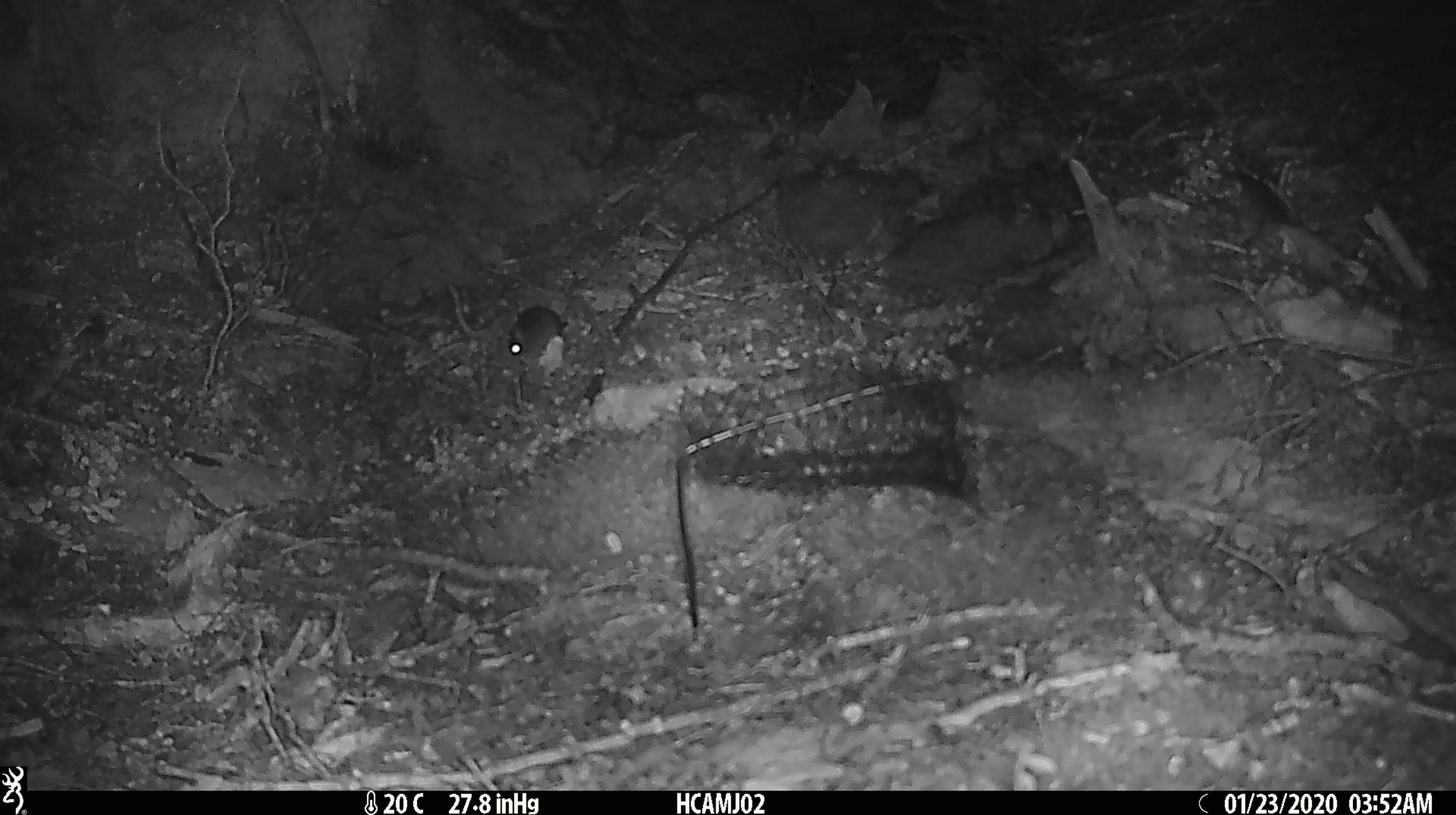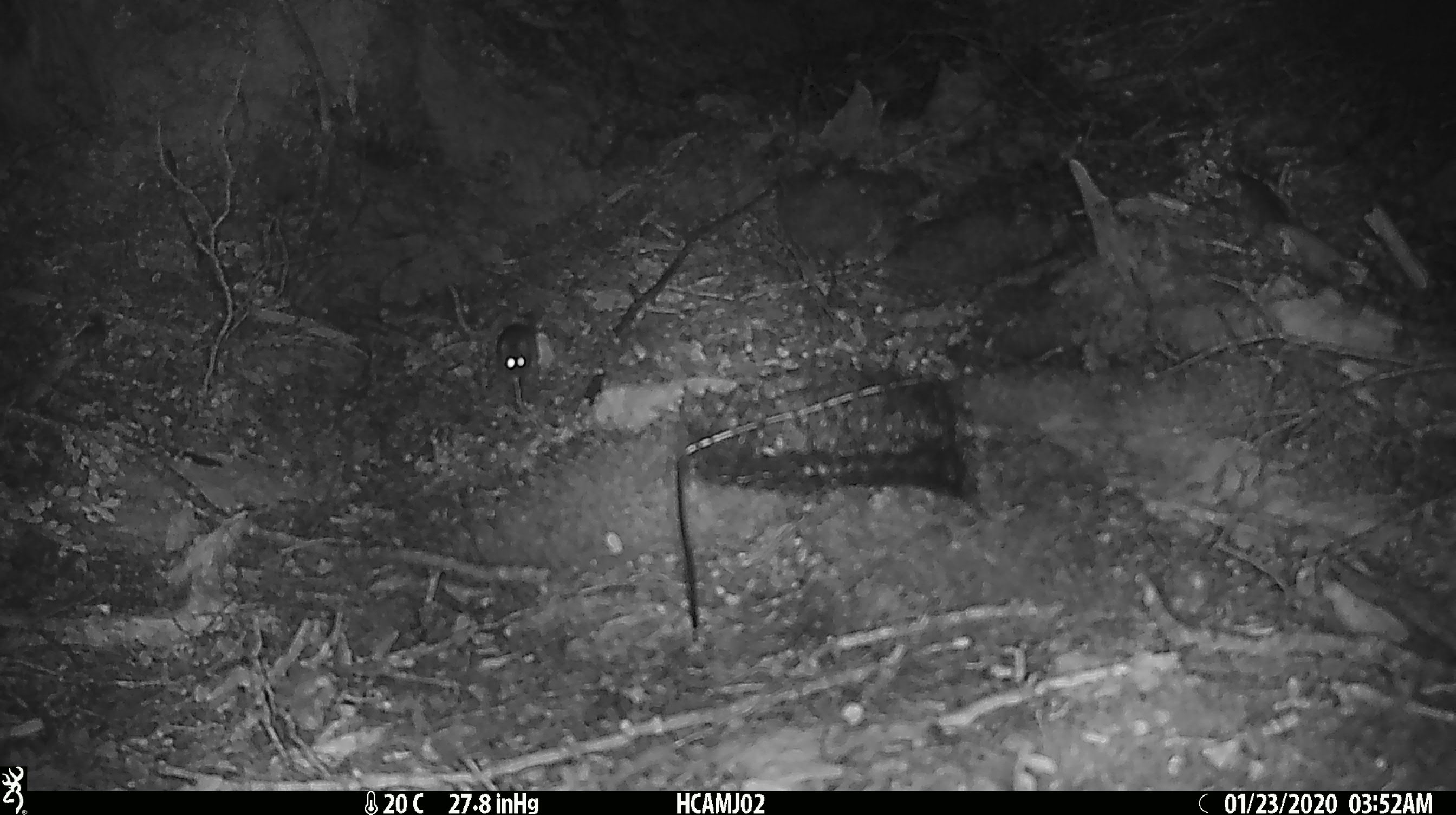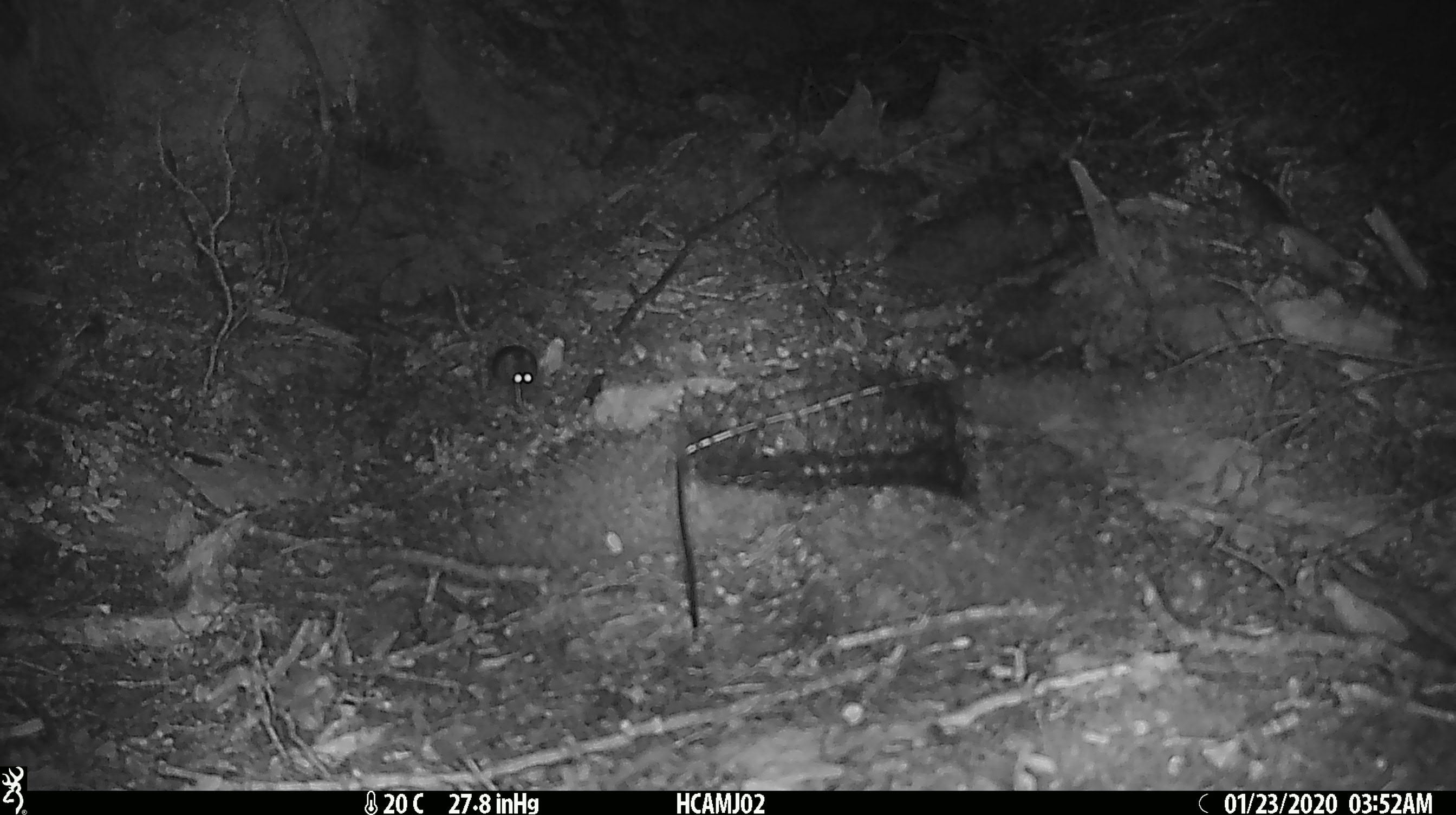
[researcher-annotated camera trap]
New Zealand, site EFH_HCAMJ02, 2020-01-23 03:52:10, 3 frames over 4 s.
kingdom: Animalia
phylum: Chordata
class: Mammalia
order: Rodentia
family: Muridae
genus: Mus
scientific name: Mus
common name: mouse